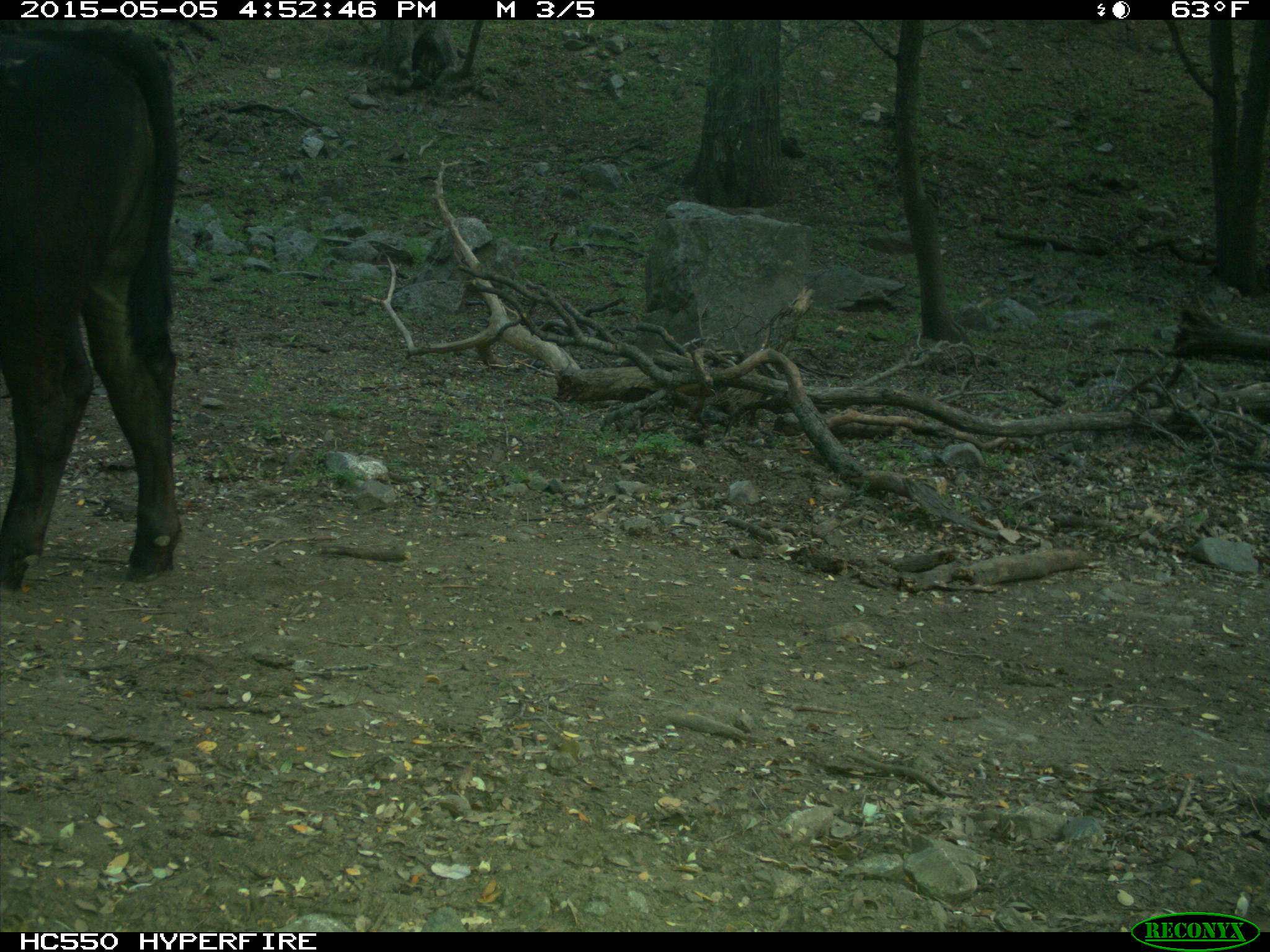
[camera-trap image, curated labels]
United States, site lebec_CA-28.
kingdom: Animalia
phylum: Chordata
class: Mammalia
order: Artiodactyla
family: Bovidae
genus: Bos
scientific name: Bos taurus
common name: domestic cow